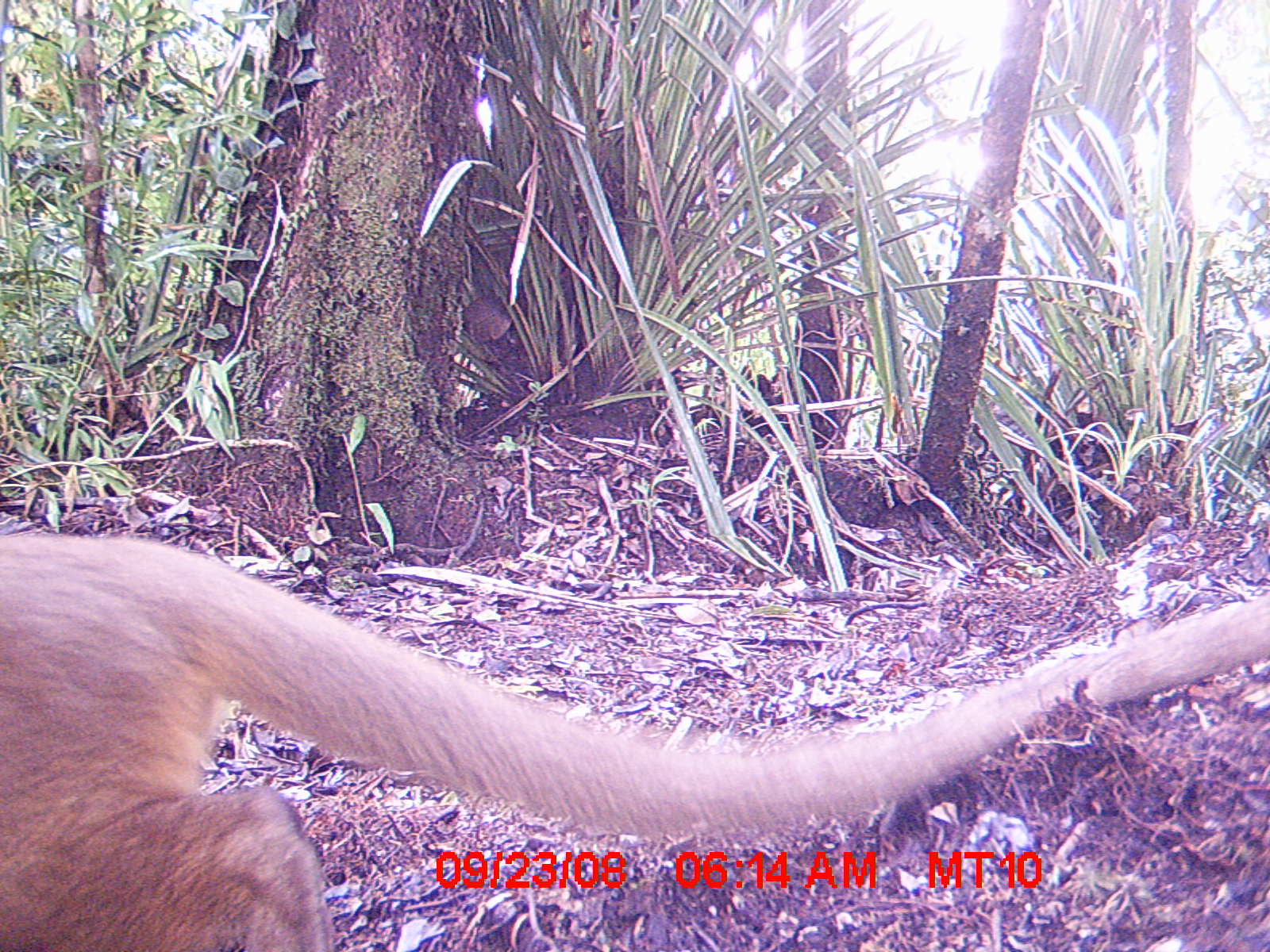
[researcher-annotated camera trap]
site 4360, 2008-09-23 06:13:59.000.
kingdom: Animalia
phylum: Chordata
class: Aves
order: Coraciiformes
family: Brachypteraciidae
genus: Brachypteracias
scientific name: Brachypteracias squamiger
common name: scaly ground-roller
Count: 1.